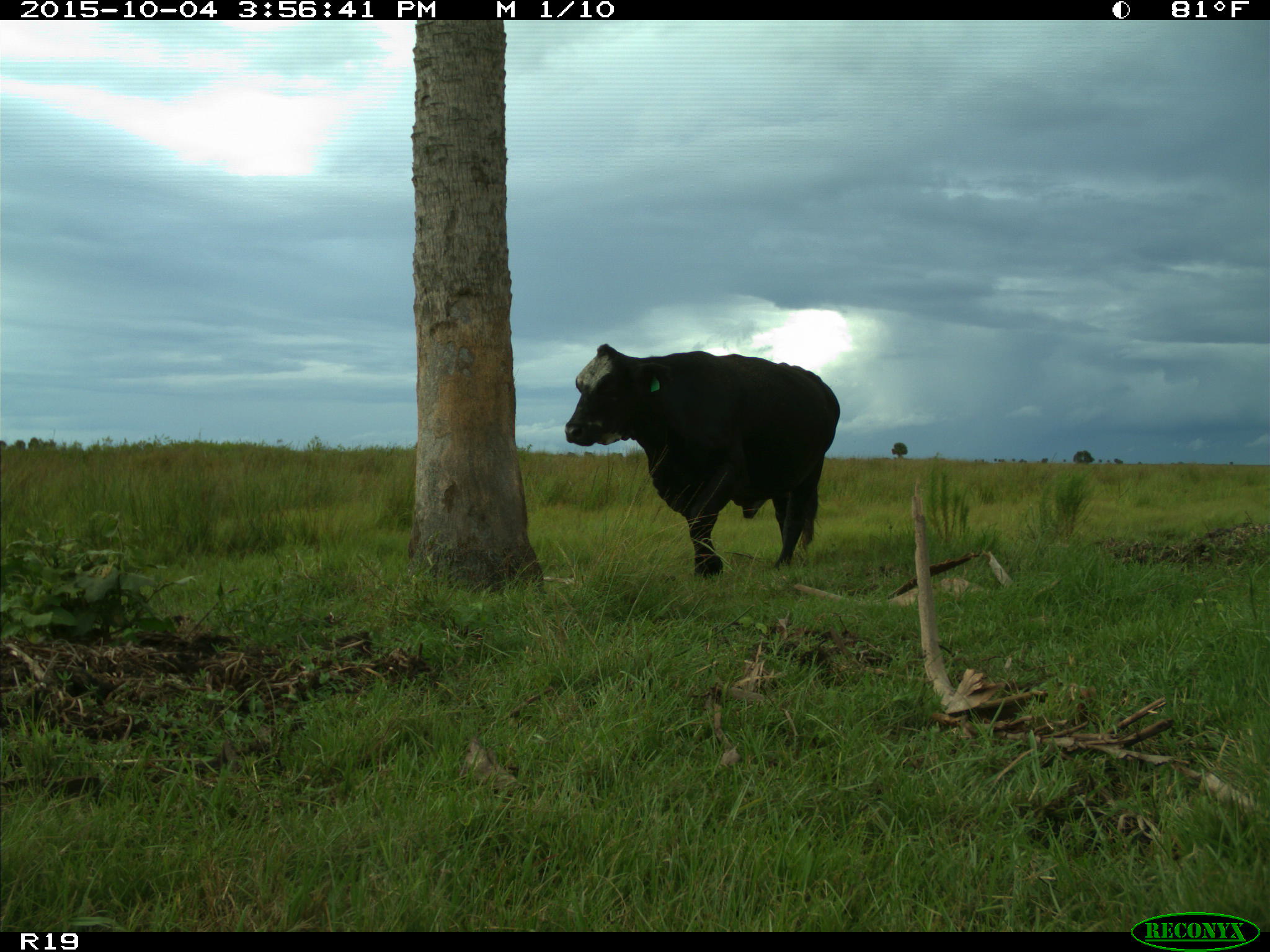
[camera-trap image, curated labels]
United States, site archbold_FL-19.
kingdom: Animalia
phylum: Chordata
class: Mammalia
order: Artiodactyla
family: Bovidae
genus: Bos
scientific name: Bos taurus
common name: domestic cow